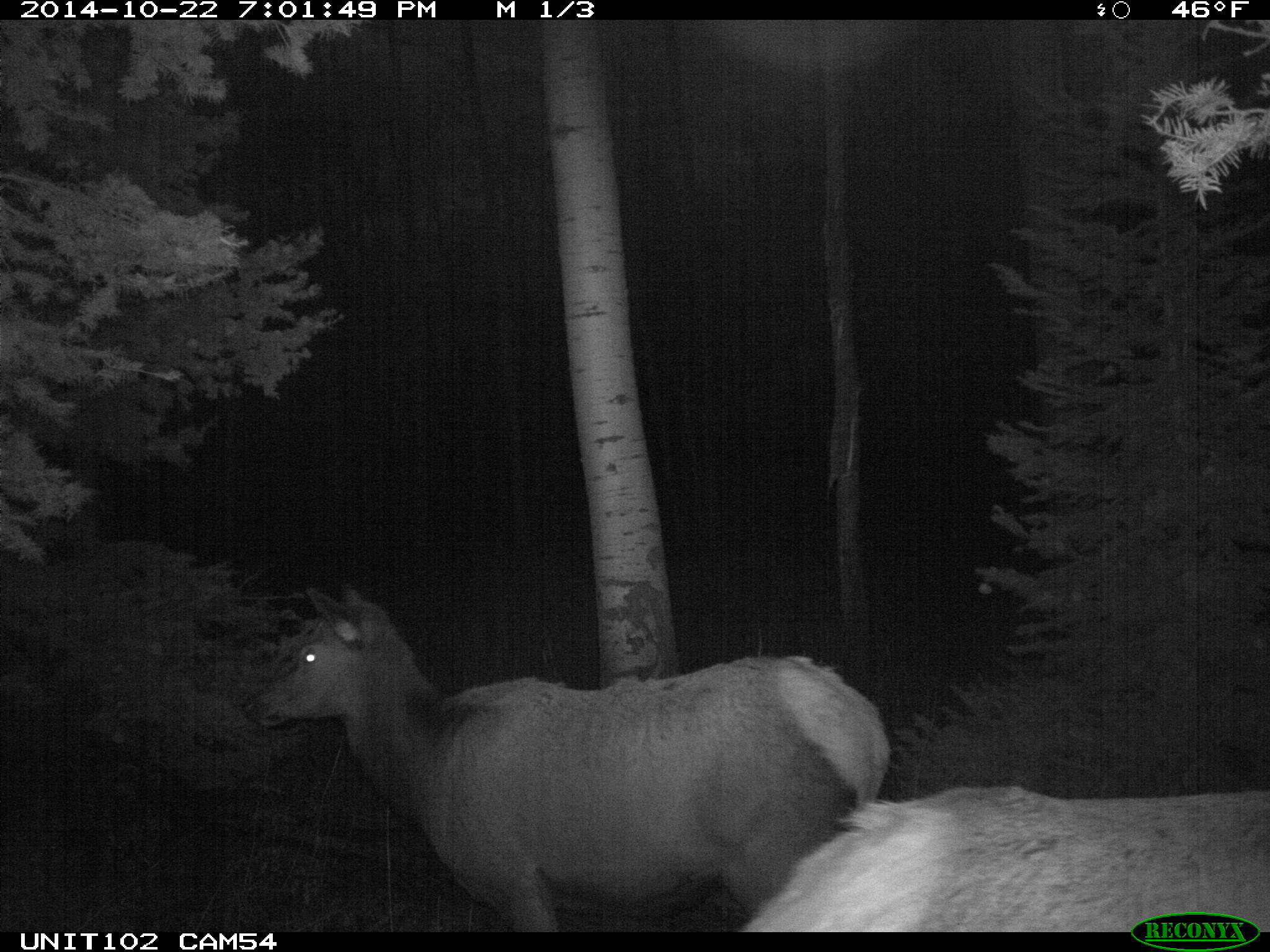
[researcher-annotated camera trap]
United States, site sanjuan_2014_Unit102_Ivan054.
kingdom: Animalia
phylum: Chordata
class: Mammalia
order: Artiodactyla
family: Cervidae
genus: Cervus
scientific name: Cervus elaphus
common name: red deer